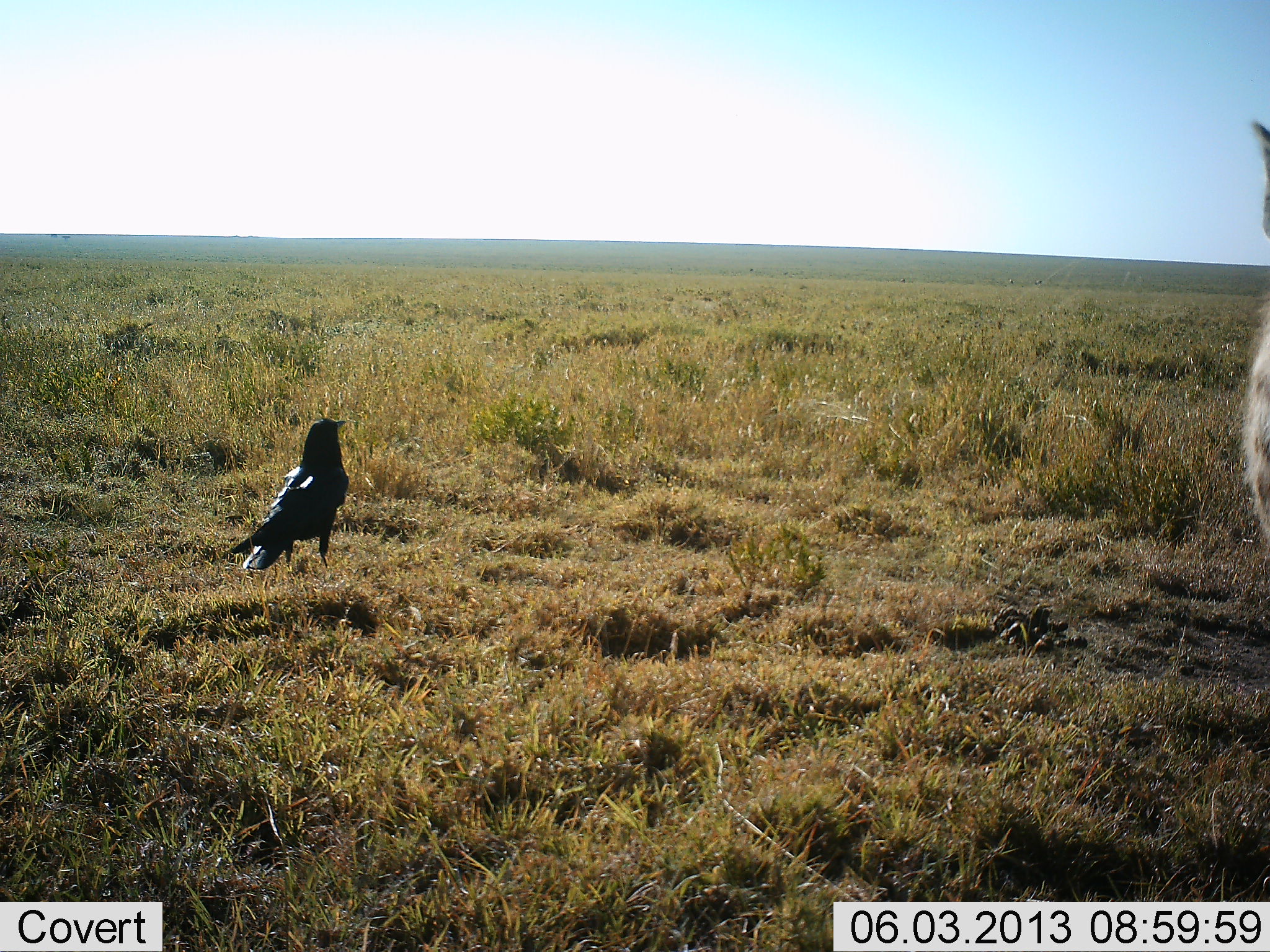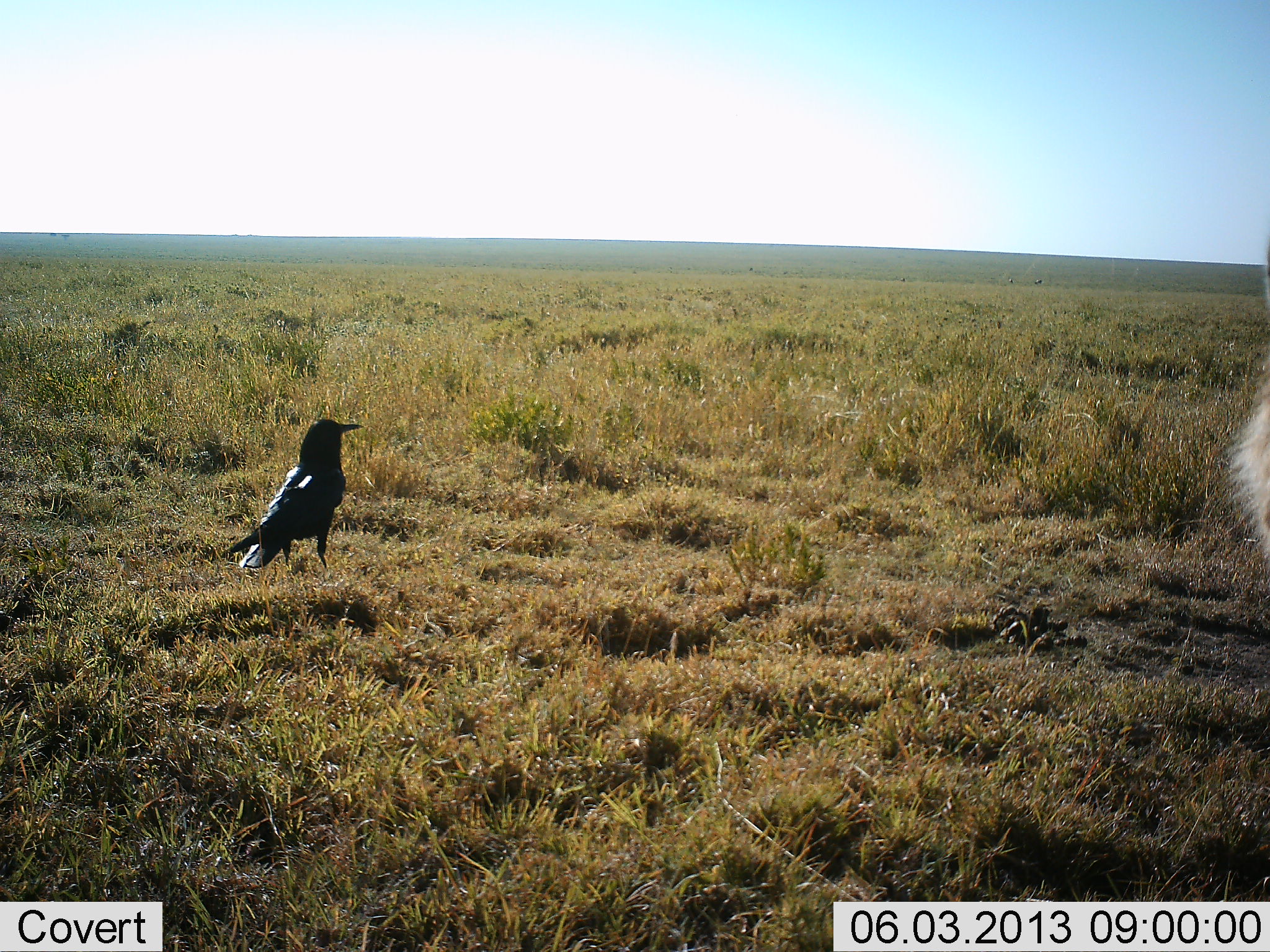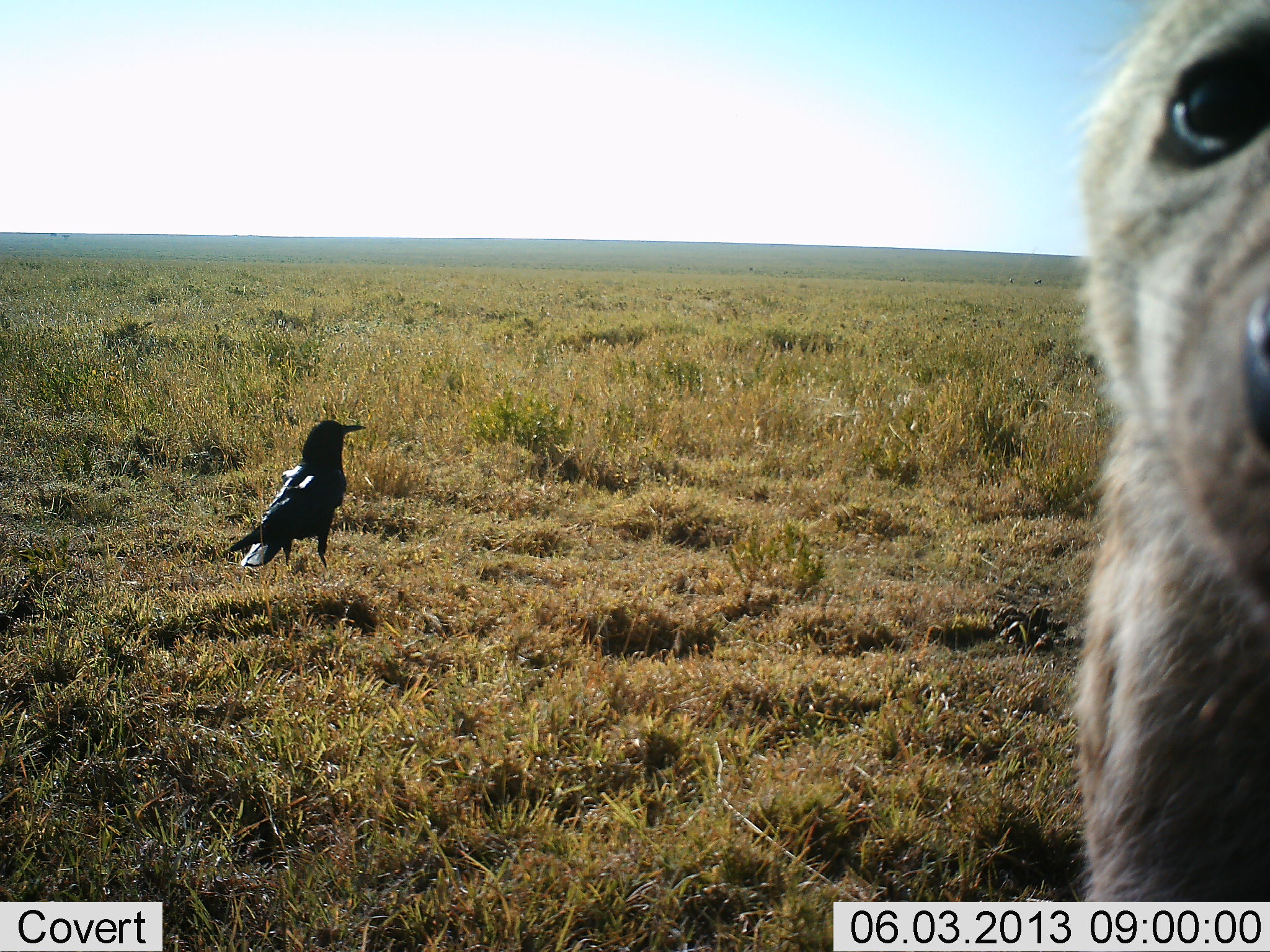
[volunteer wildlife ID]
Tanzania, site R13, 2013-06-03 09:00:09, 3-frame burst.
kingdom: Animalia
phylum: Chordata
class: Mammalia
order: Carnivora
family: Hyaenidae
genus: Crocuta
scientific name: Crocuta crocuta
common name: spotted hyena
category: hyenaspotted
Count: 1.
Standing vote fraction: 53%.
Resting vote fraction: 0%.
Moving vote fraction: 42%.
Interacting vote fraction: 26%.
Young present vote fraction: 5%.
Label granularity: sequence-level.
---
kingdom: Animalia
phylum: Chordata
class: Aves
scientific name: Aves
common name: bird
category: otherbird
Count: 1.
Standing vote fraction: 98%.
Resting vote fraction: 7%.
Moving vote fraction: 0%.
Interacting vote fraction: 2%.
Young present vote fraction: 0%.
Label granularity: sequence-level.